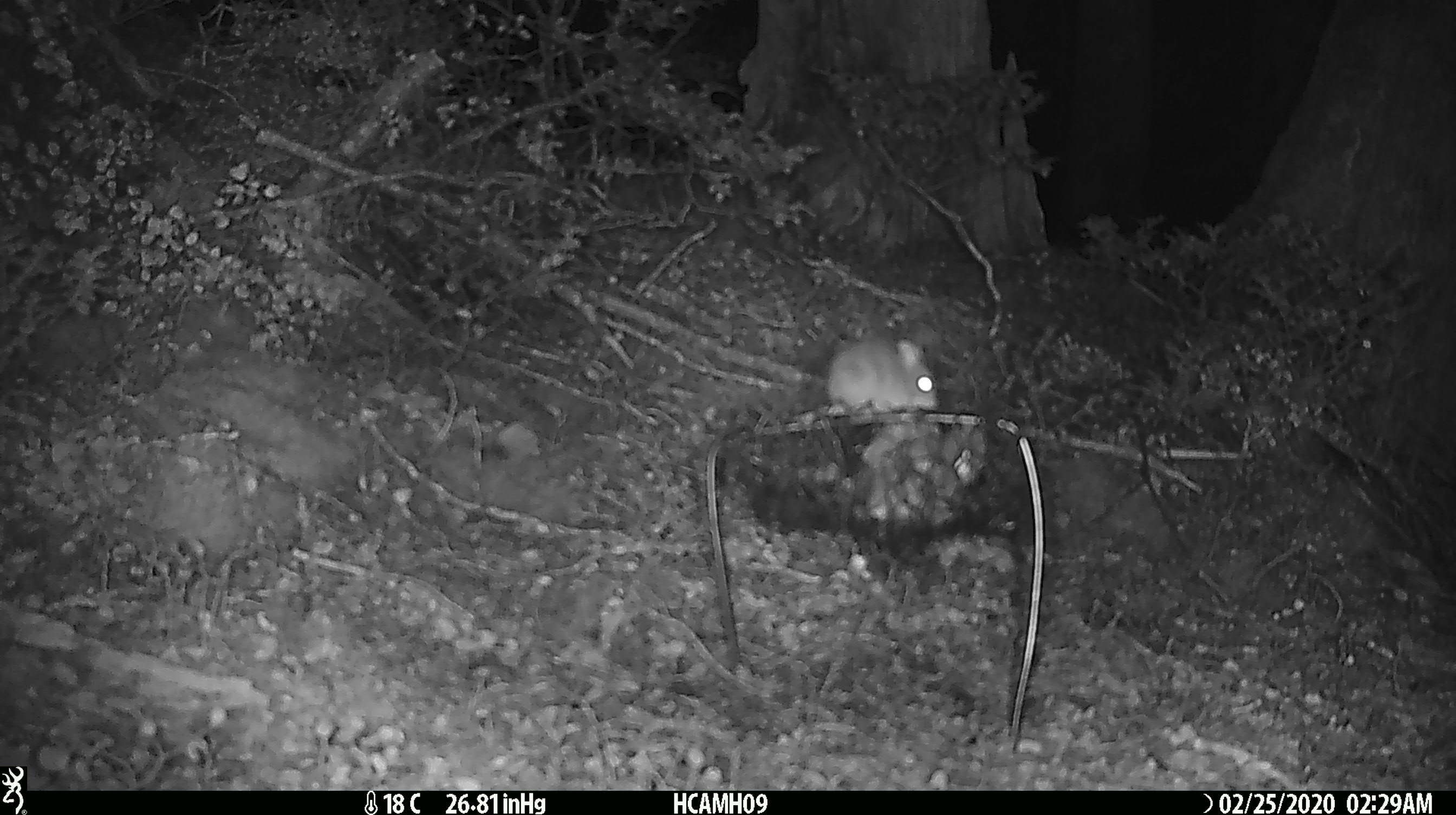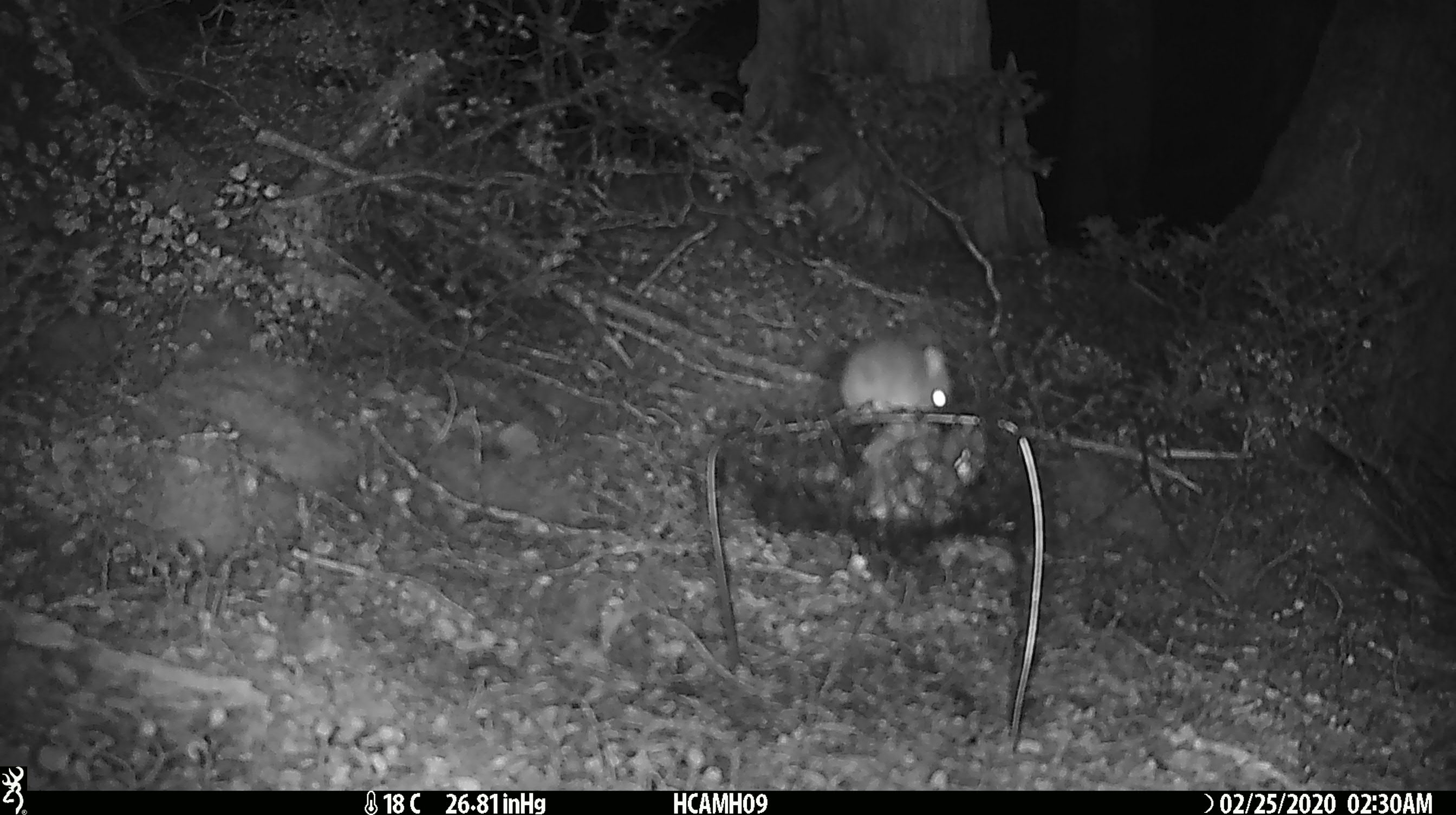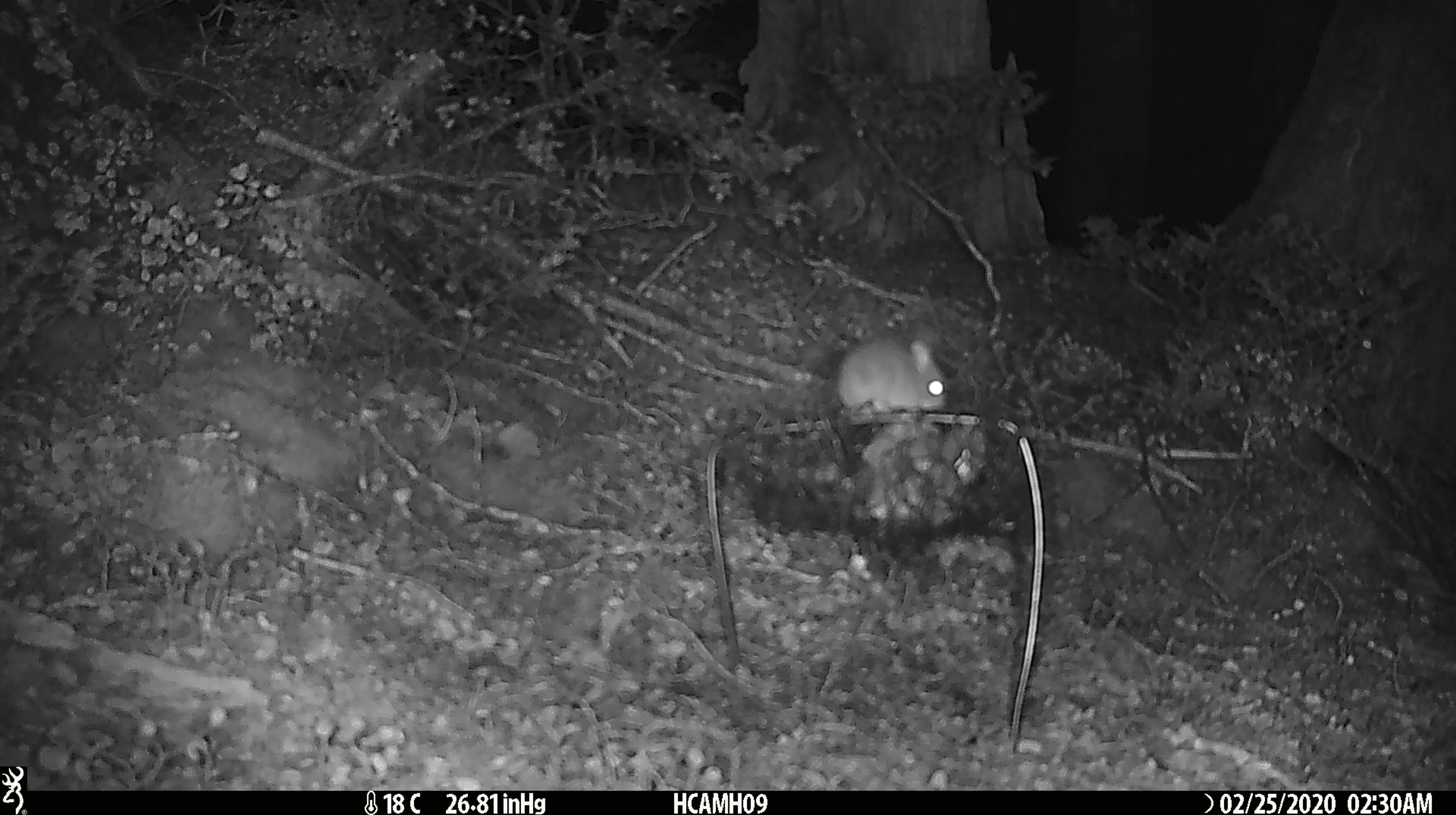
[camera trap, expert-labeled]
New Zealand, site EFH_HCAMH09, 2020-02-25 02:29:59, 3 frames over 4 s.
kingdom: Animalia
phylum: Chordata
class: Mammalia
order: Rodentia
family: Muridae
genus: Mus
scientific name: Mus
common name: mouse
Mouse (Mus).